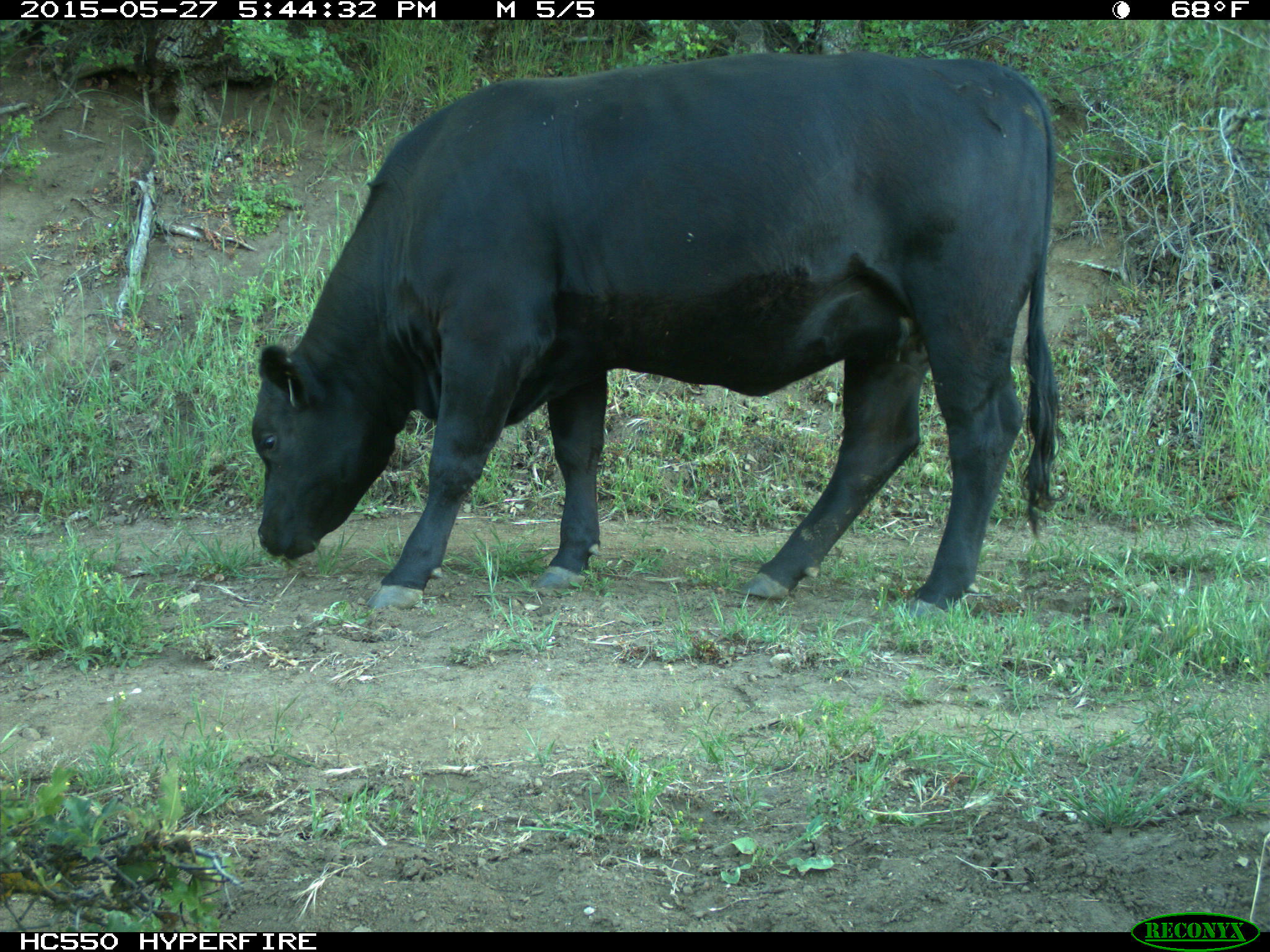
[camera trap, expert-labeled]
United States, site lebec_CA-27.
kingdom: Animalia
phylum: Chordata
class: Mammalia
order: Artiodactyla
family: Bovidae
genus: Bos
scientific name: Bos taurus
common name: domestic cow